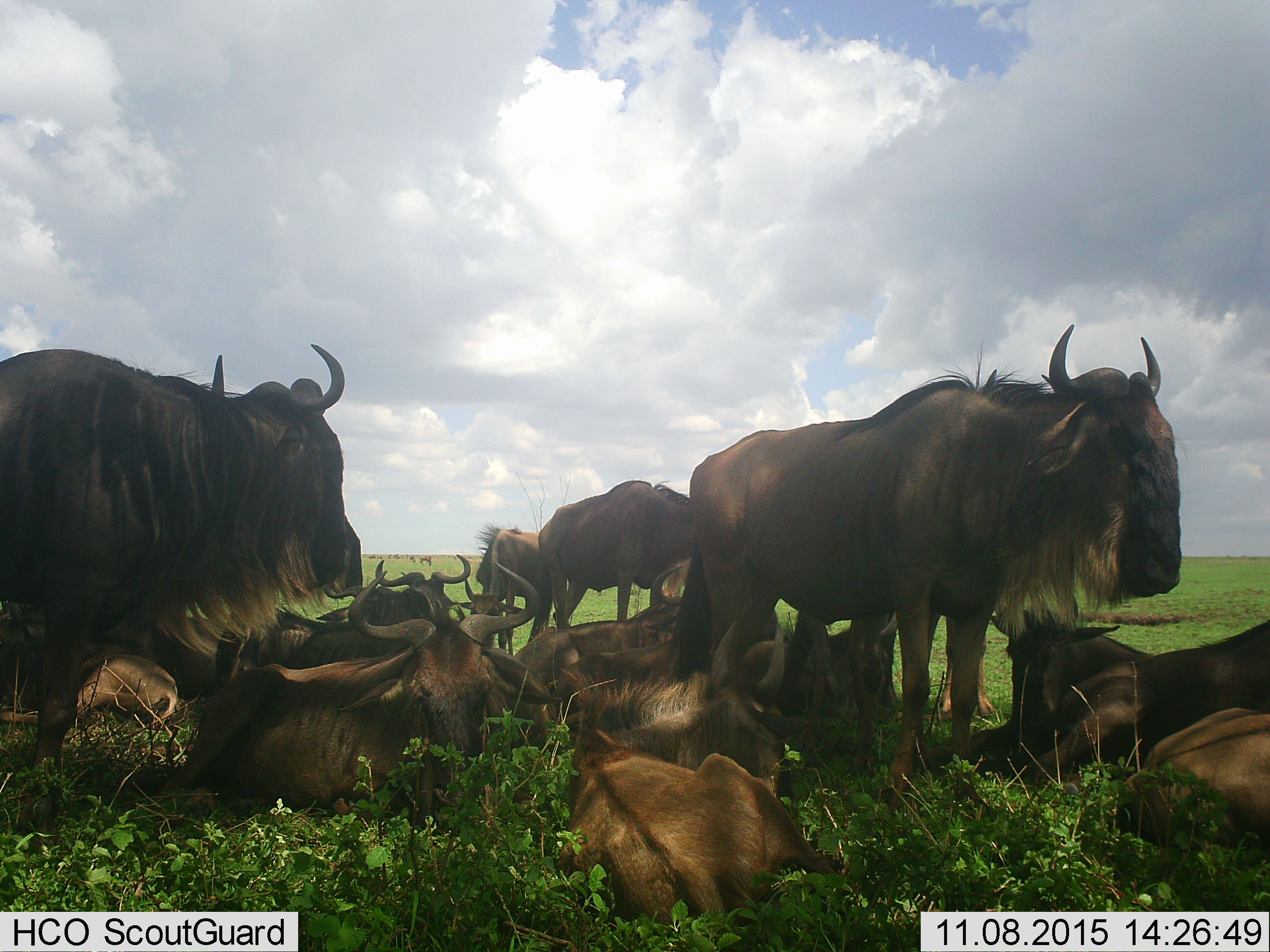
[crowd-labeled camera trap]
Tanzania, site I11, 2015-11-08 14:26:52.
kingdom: Animalia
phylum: Chordata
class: Mammalia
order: Artiodactyla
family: Bovidae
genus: Connochaetes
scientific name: Connochaetes taurinus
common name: blue wildebeest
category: wildebeest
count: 11-50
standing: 80%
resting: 100%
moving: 10%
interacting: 10%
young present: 60%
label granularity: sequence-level